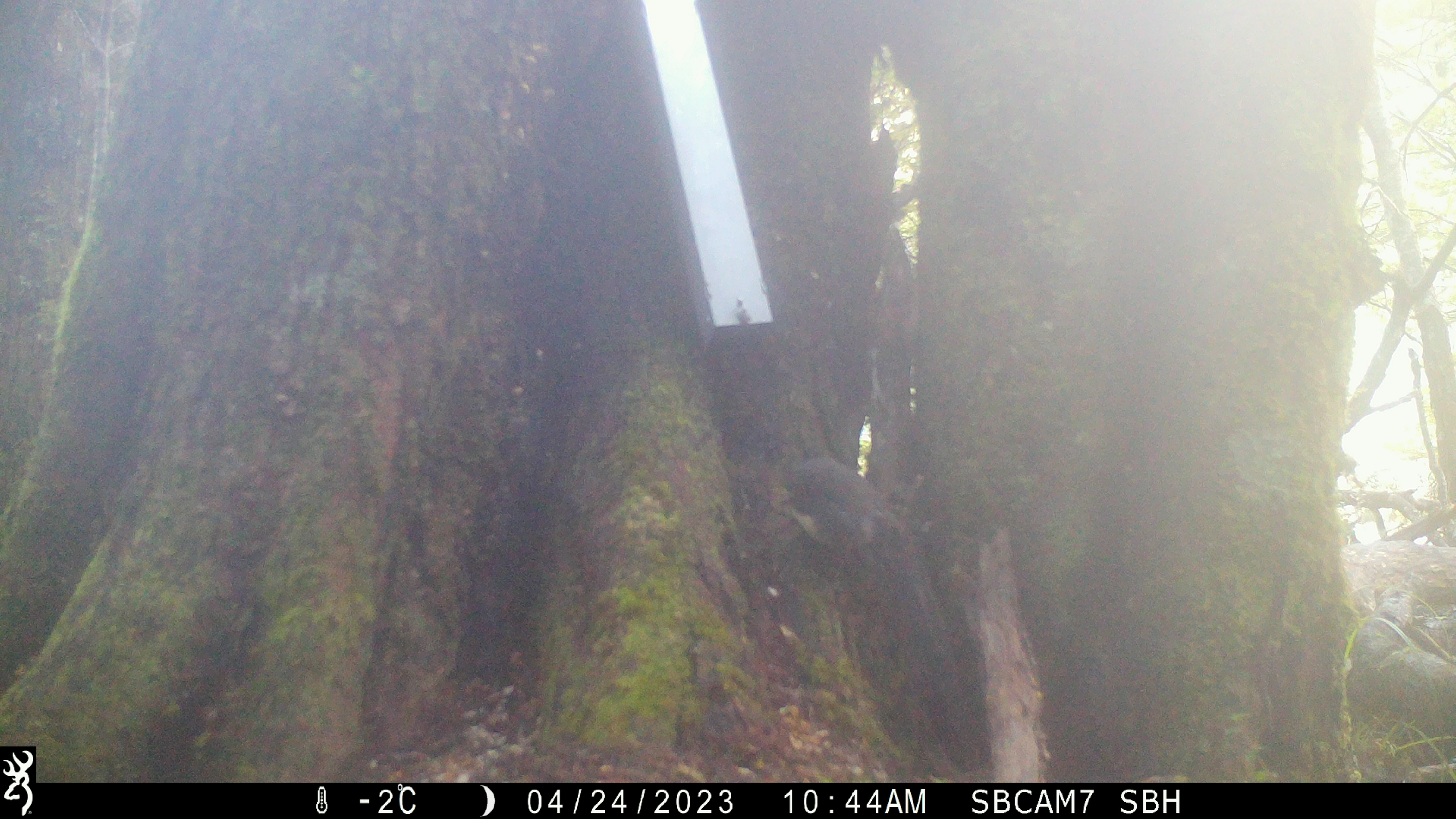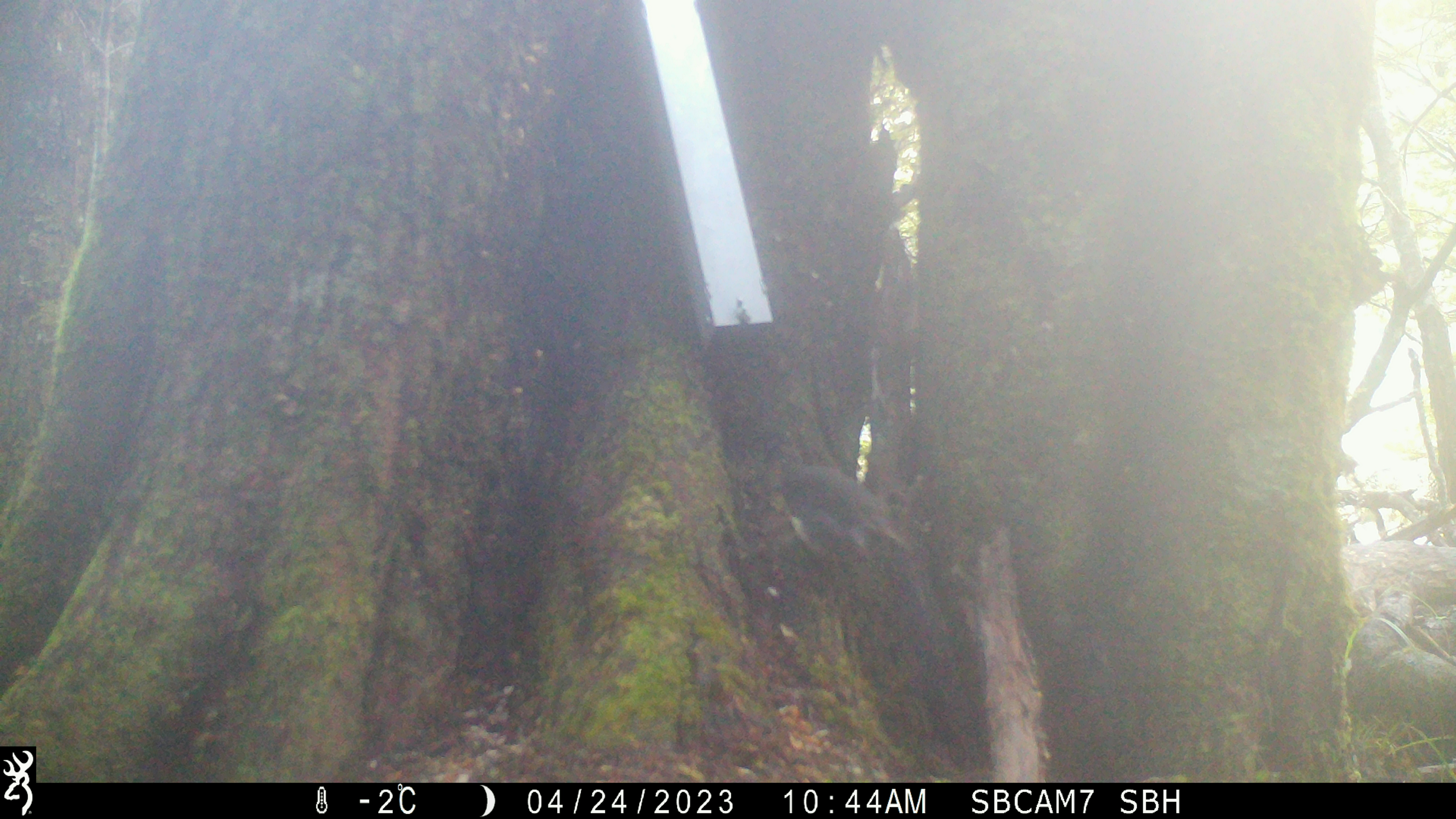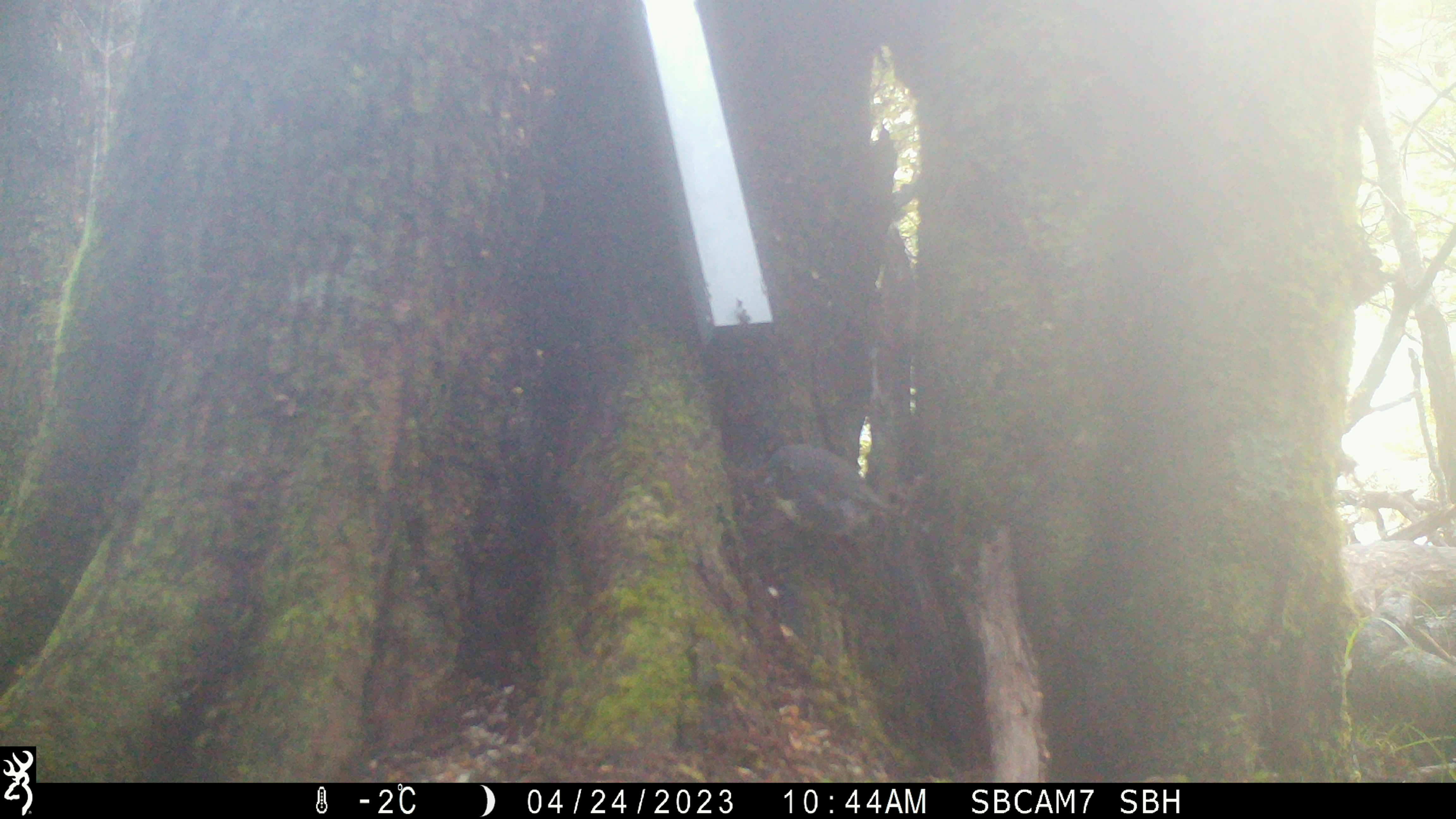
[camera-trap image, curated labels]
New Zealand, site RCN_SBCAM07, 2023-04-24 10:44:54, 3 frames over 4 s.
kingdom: Animalia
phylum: Chordata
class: Aves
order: Passeriformes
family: Petroicidae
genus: Petroica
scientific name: Petroica australis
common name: new zealand robin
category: robin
Robin (new zealand robin) (Petroica australis).